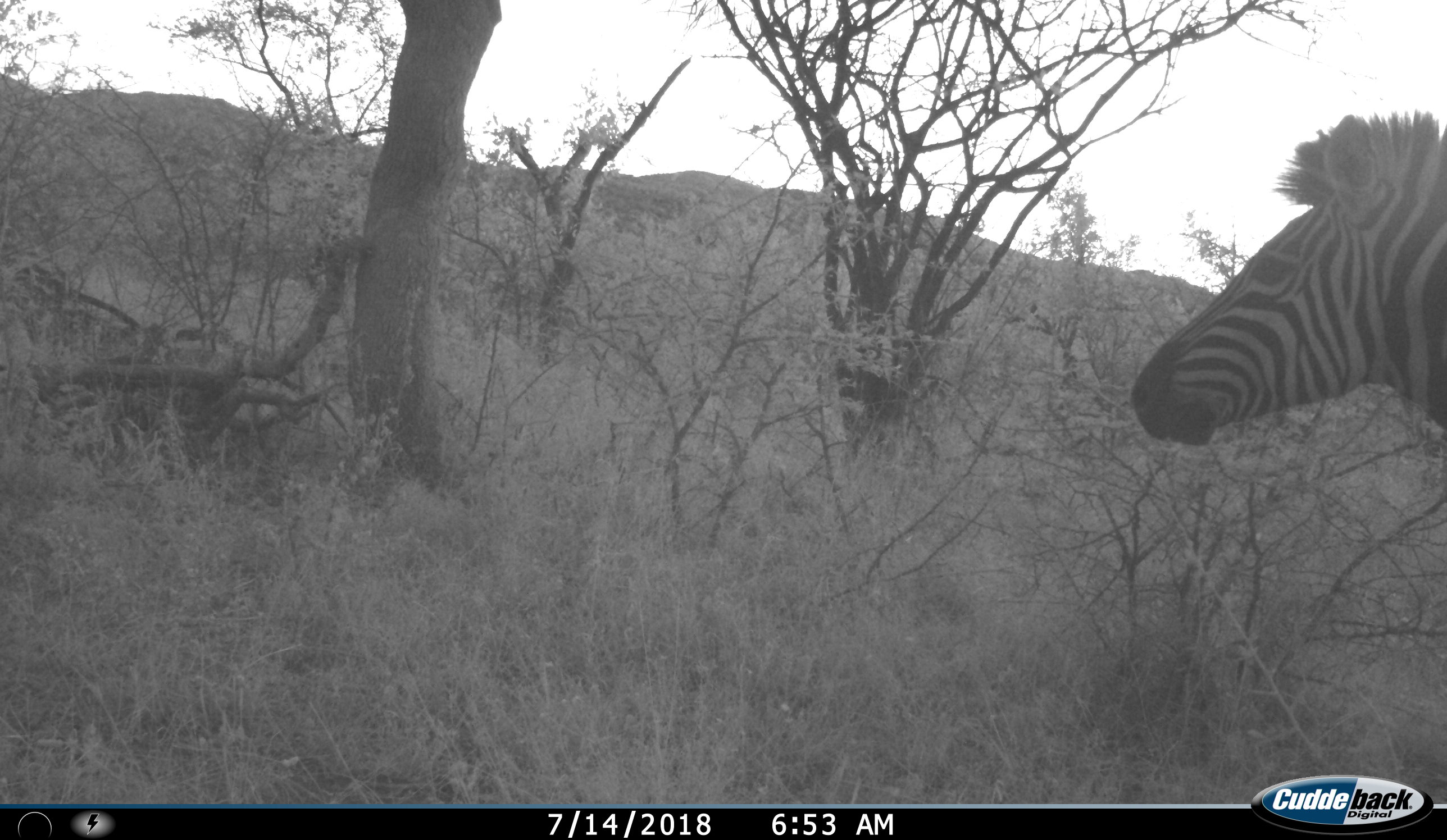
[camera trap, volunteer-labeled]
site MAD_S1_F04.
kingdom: Animalia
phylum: Chordata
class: Mammalia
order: Perissodactyla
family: Equidae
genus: Equus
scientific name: Equus quagga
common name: plains zebra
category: zebraplains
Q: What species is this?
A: Zebraplains (plains zebra) (Equus quagga).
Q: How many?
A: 1.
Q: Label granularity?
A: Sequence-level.